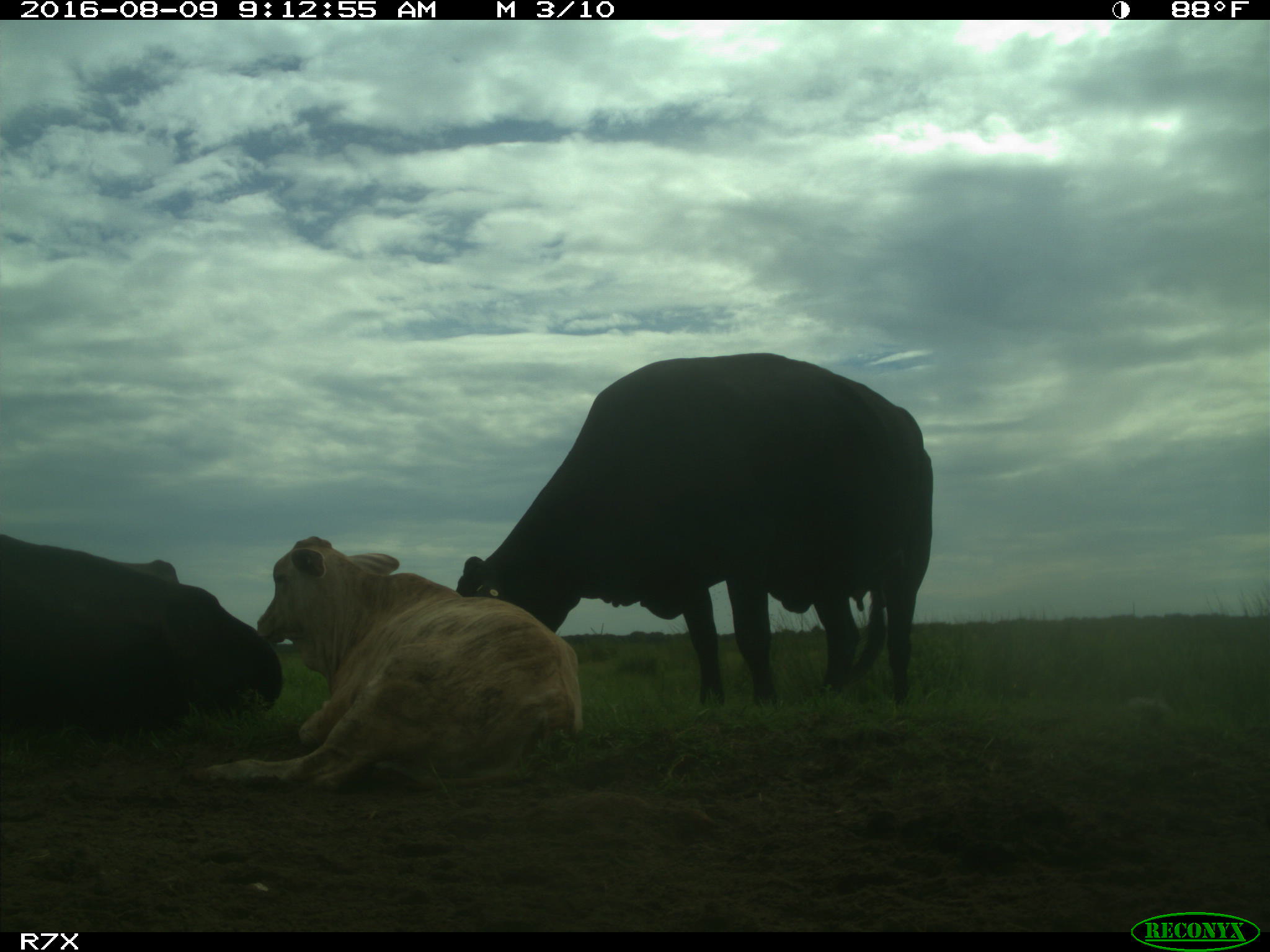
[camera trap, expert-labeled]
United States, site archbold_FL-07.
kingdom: Animalia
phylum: Chordata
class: Mammalia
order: Artiodactyla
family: Bovidae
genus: Bos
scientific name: Bos taurus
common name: domestic cow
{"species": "Bos taurus (domestic cow)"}